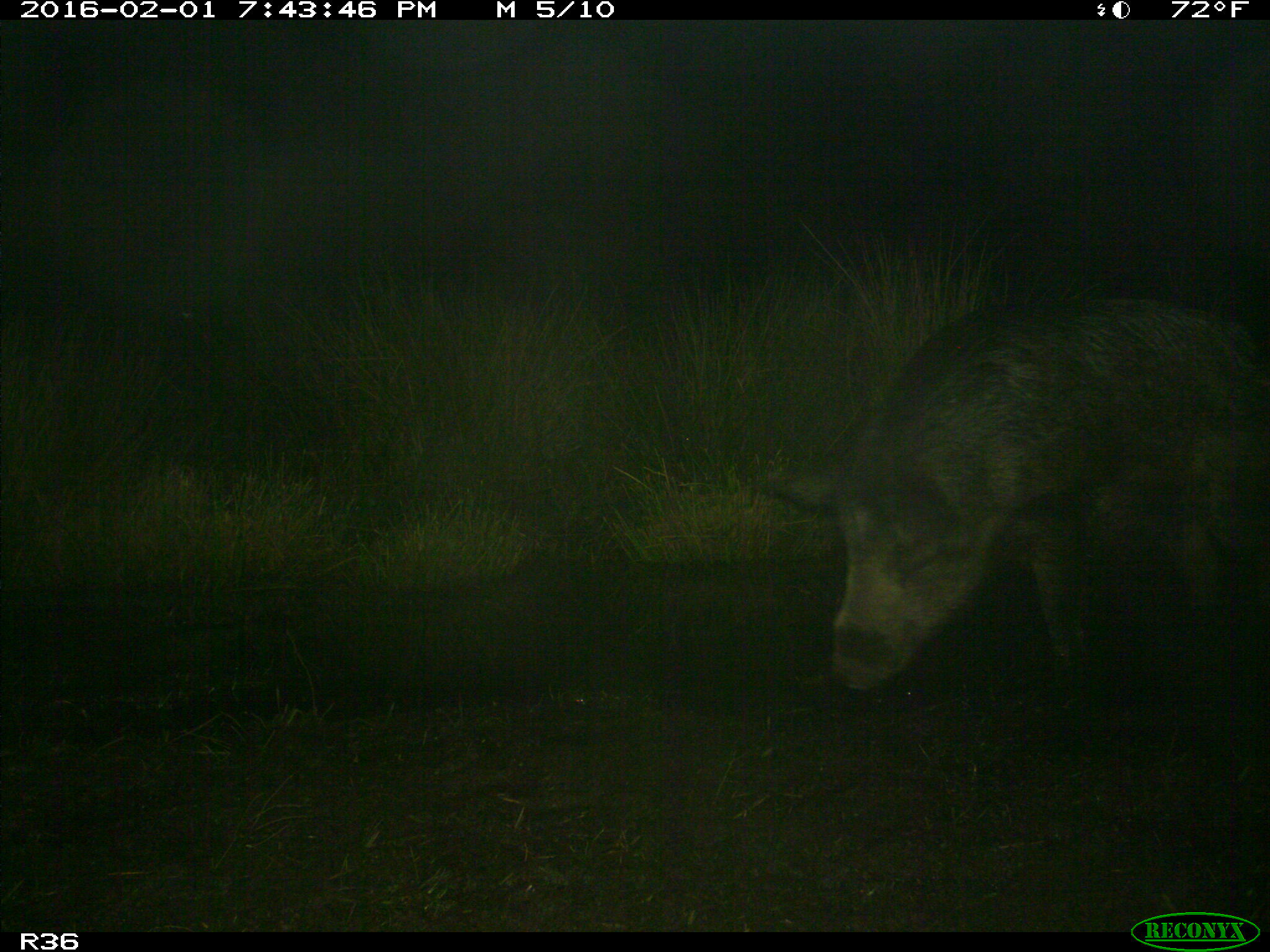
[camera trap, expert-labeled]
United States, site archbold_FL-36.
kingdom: Animalia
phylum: Chordata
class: Mammalia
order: Artiodactyla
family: Suidae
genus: Sus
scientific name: Sus scrofa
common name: wild boar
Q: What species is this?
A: Sus scrofa (wild boar).